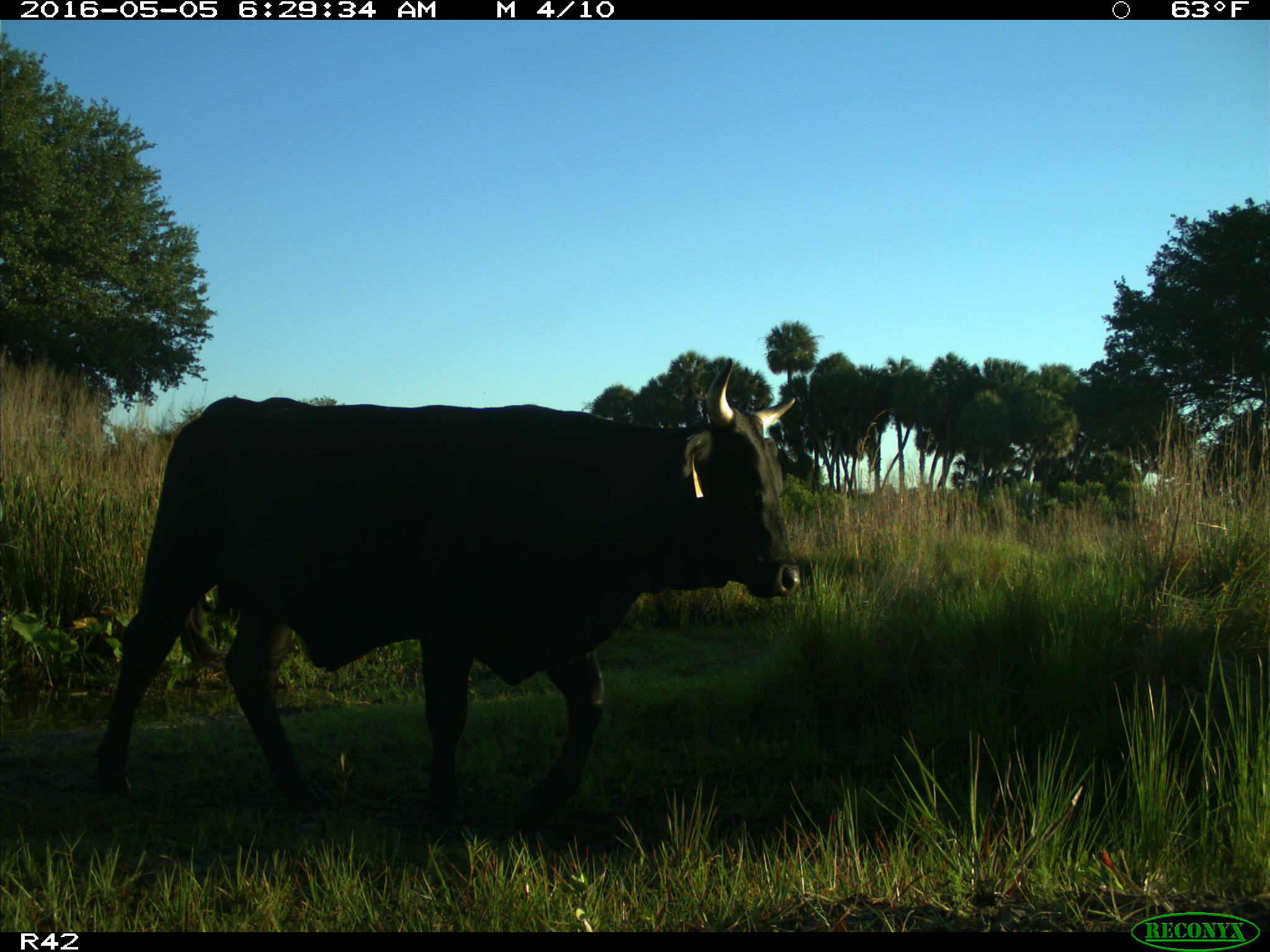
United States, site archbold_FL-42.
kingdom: Animalia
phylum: Chordata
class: Mammalia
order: Artiodactyla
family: Bovidae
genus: Bos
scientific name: Bos taurus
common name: domestic cow